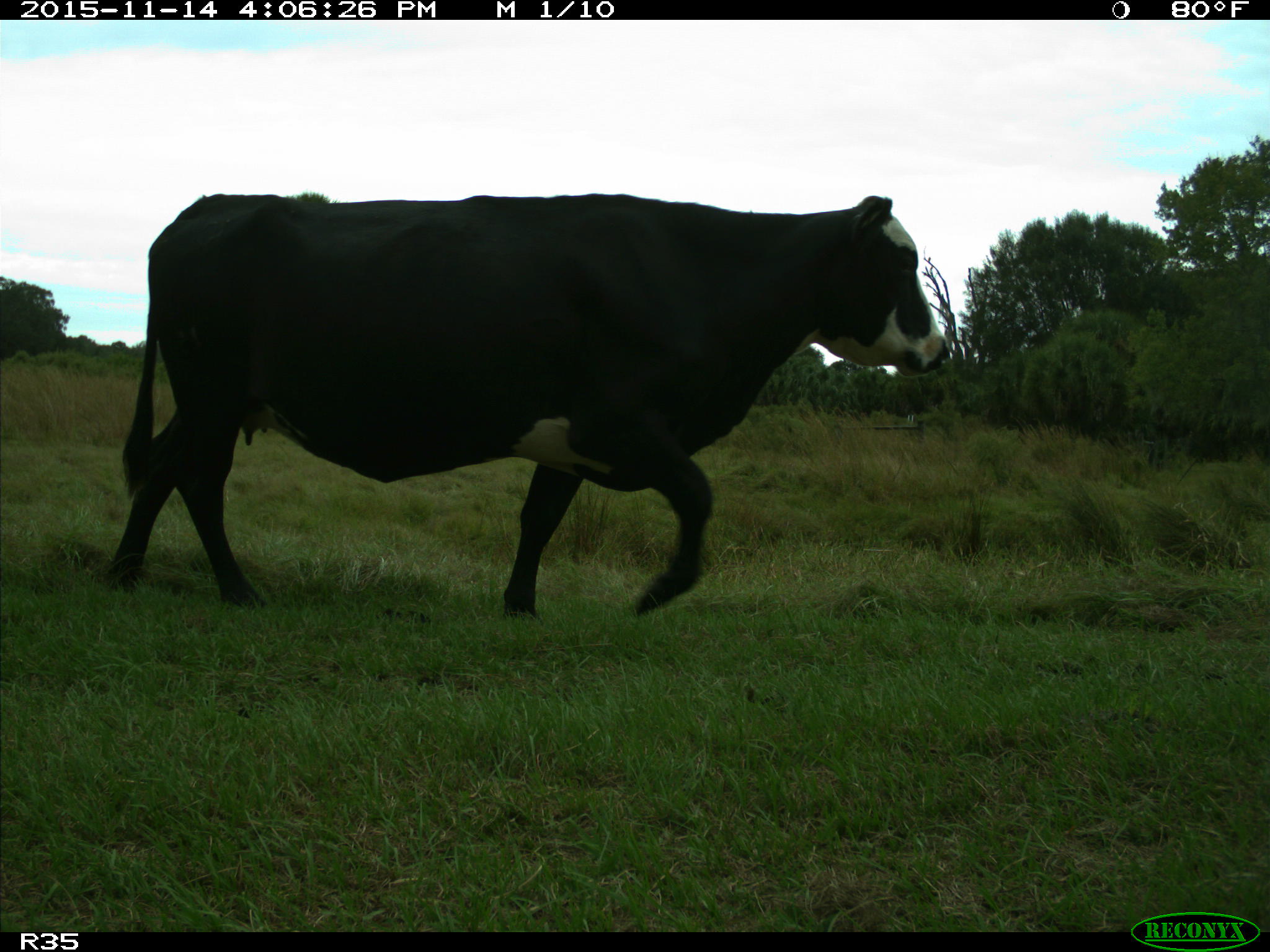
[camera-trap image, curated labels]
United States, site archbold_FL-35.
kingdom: Animalia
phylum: Chordata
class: Mammalia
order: Artiodactyla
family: Bovidae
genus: Bos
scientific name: Bos taurus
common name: domestic cow